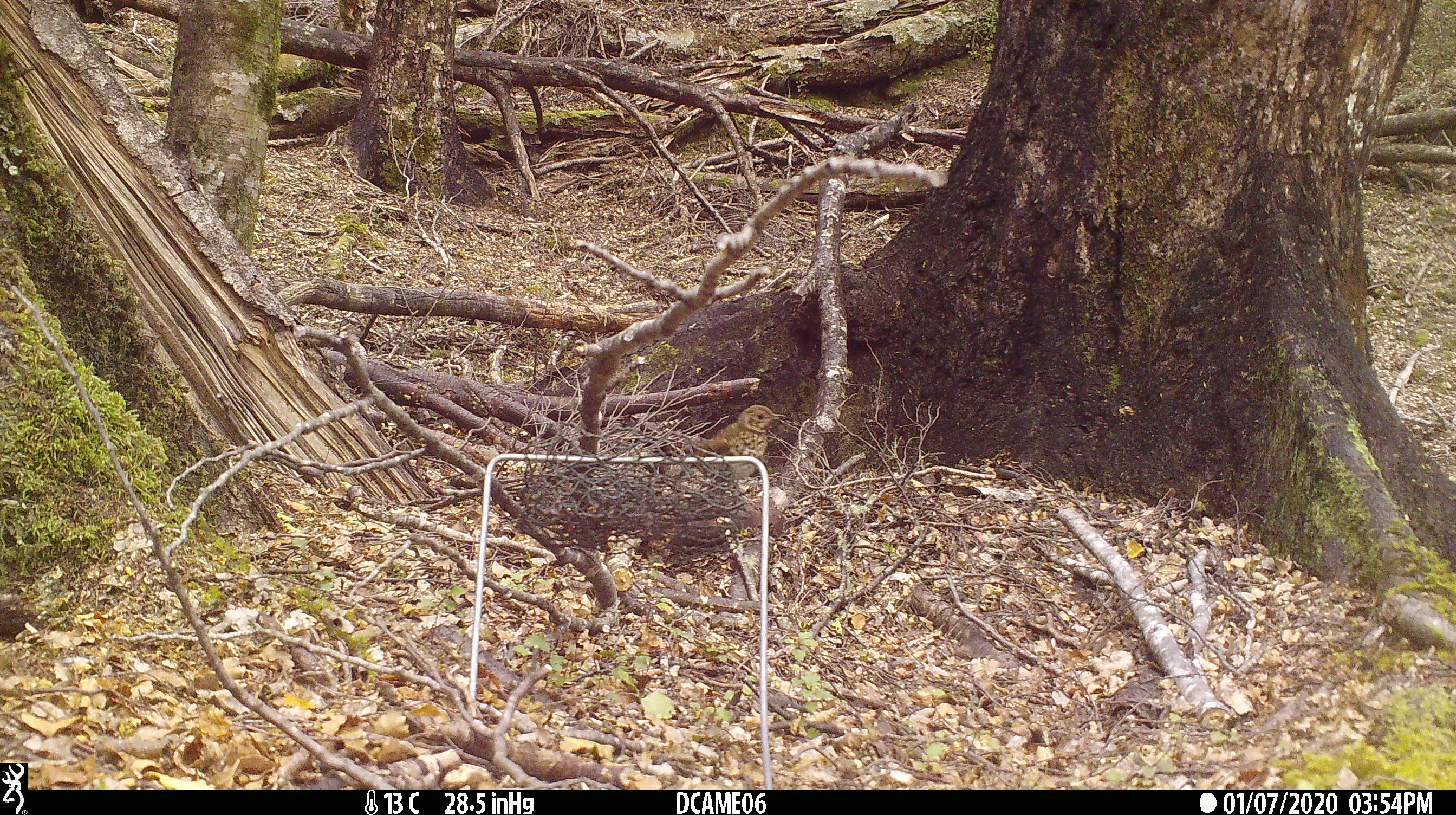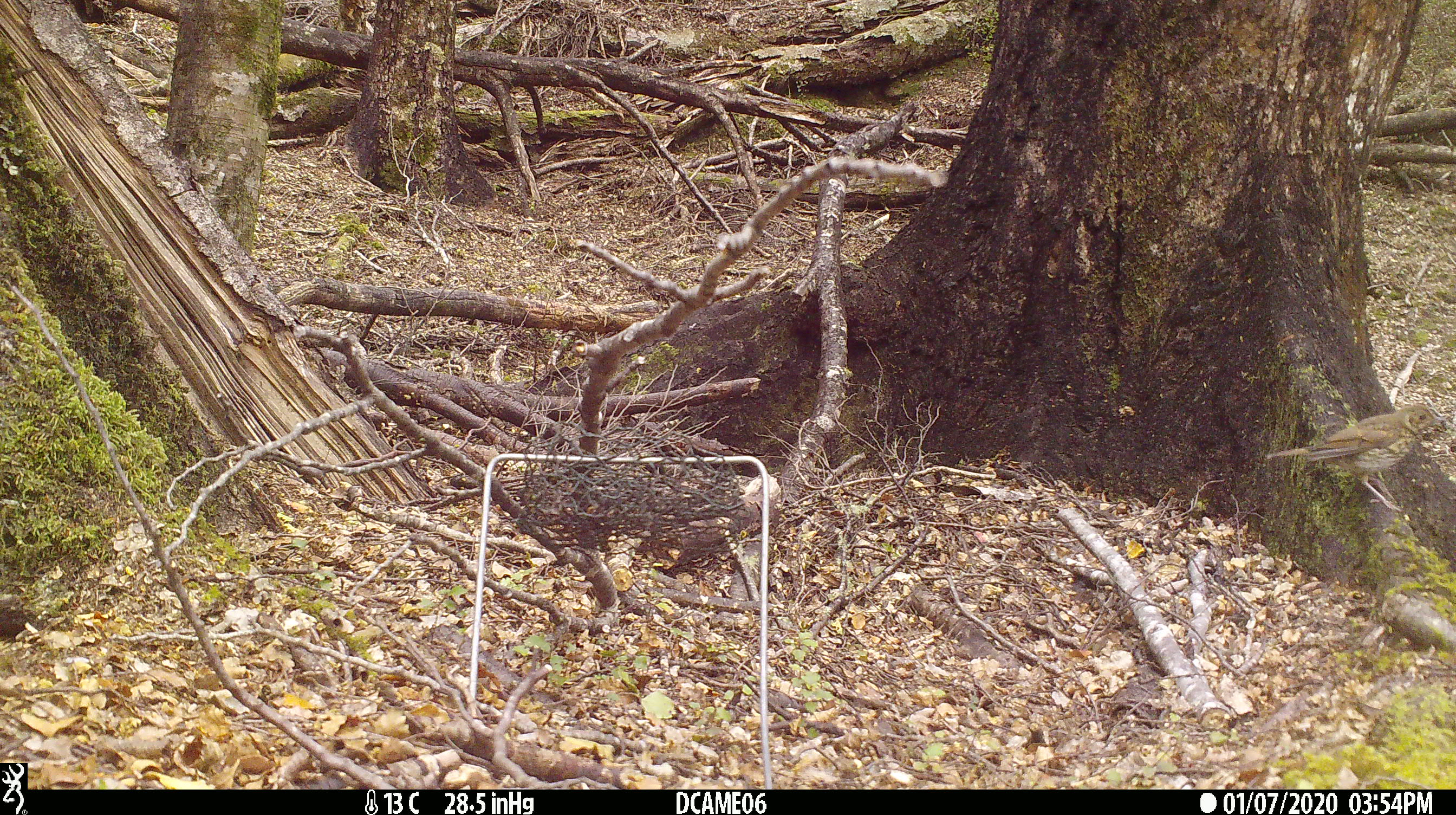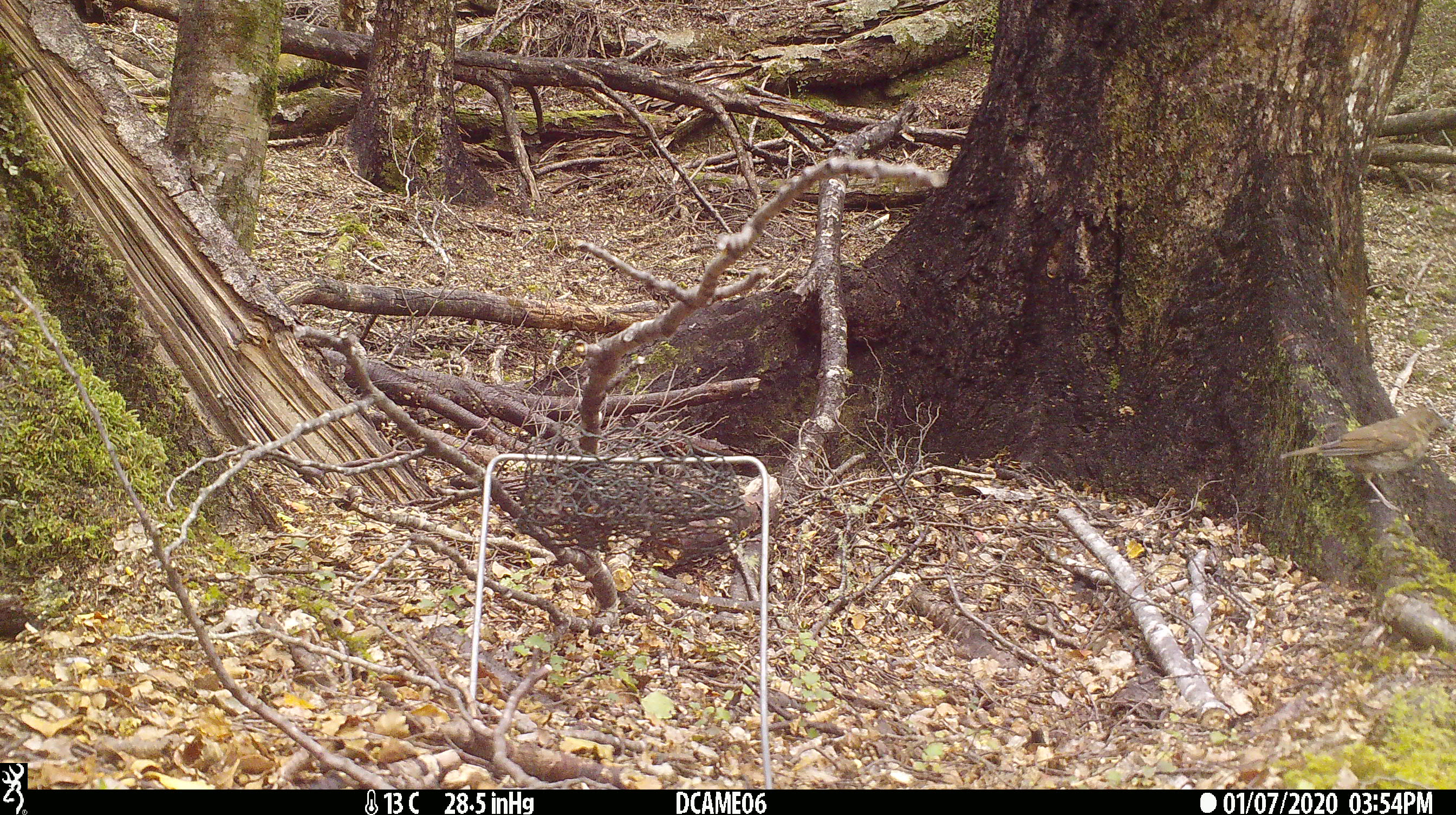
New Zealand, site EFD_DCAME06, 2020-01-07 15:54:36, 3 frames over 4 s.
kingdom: Animalia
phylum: Chordata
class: Aves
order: Passeriformes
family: Turdidae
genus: Turdus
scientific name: Turdus philomelos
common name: song thrush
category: thrush